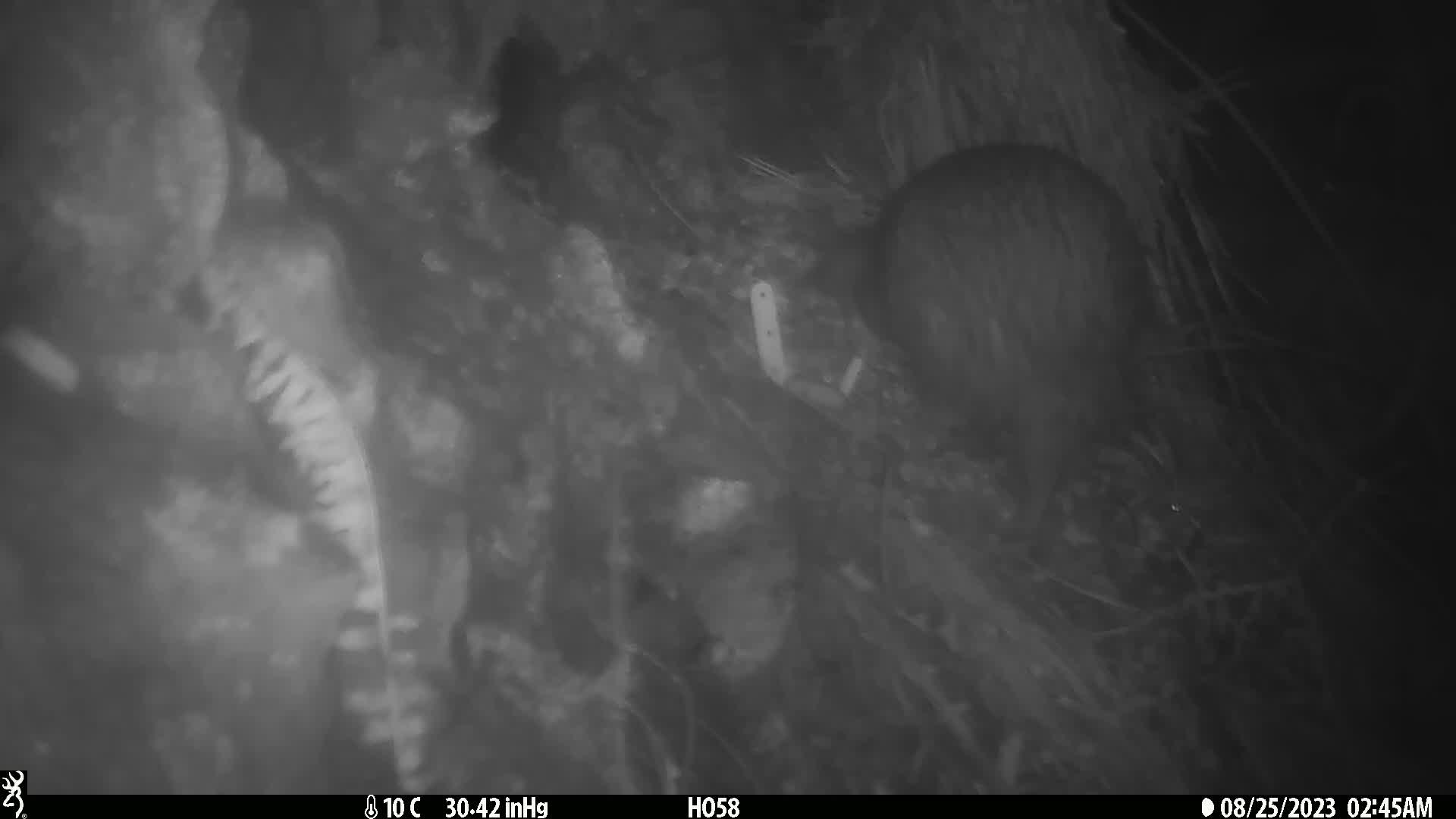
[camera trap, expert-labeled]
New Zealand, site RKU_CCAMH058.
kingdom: Animalia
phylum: Chordata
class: Aves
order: Apterygiformes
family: Apterygidae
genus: Apteryx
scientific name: Apteryx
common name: kiwi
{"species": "kiwi (Apteryx)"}